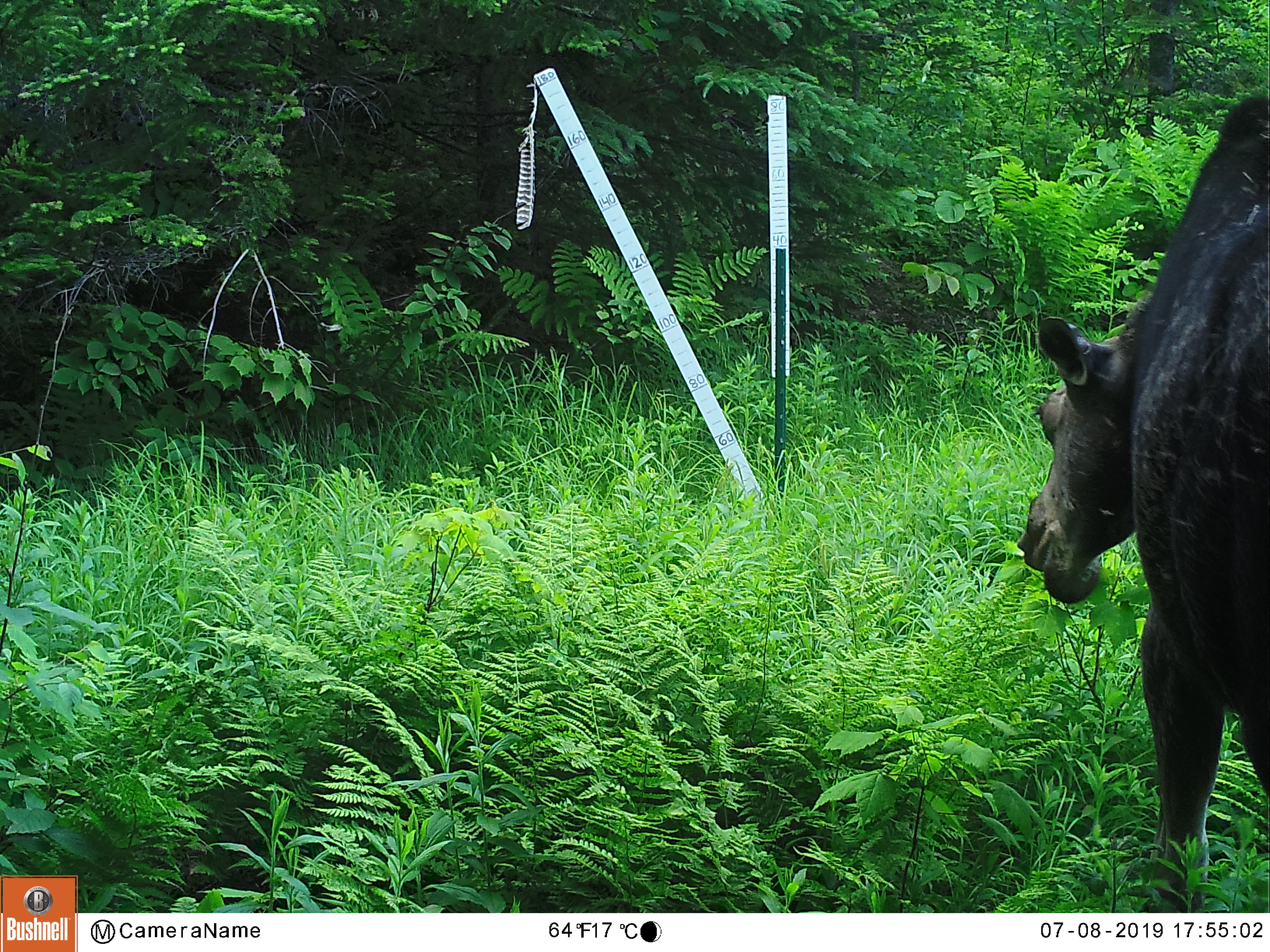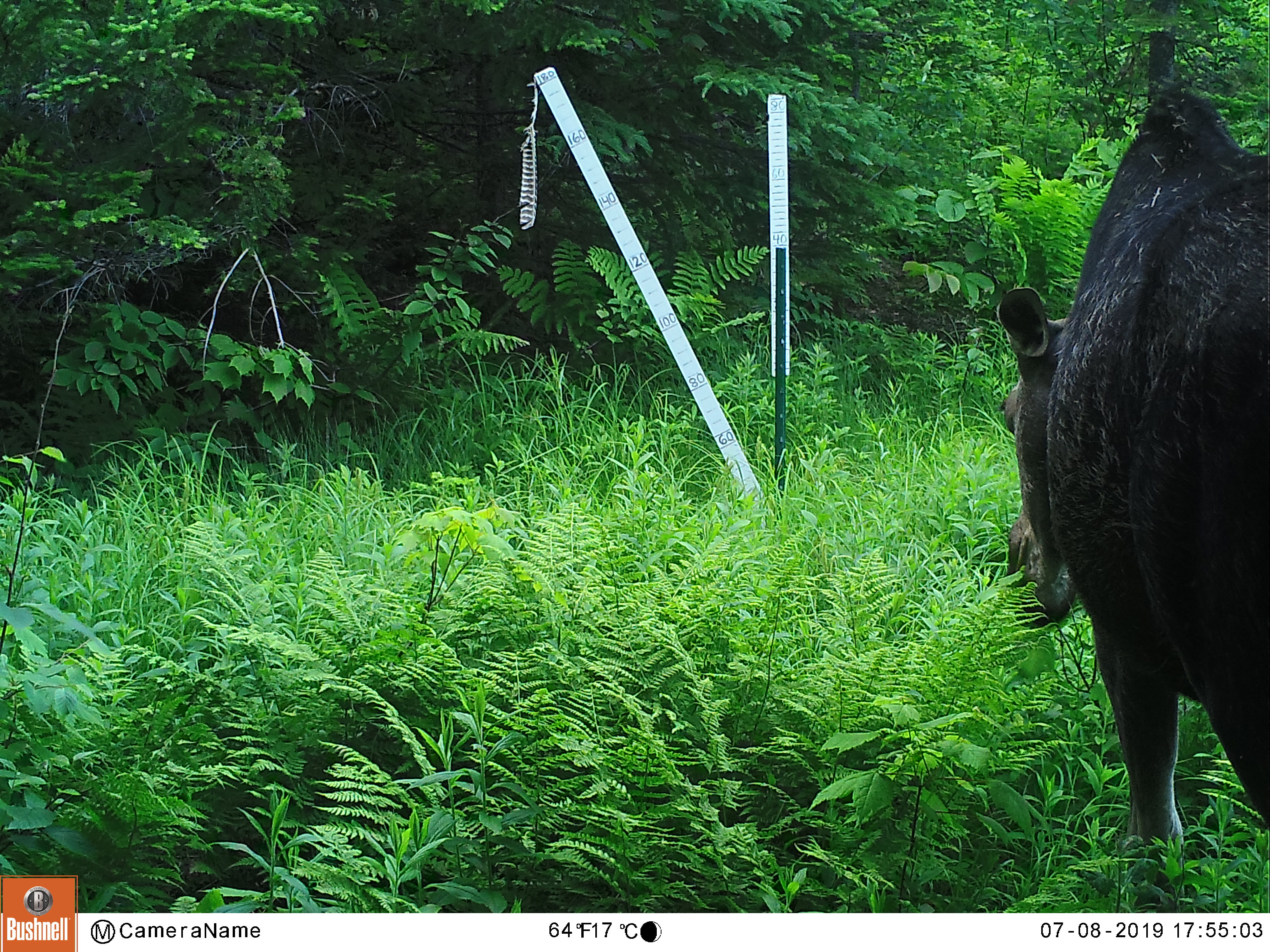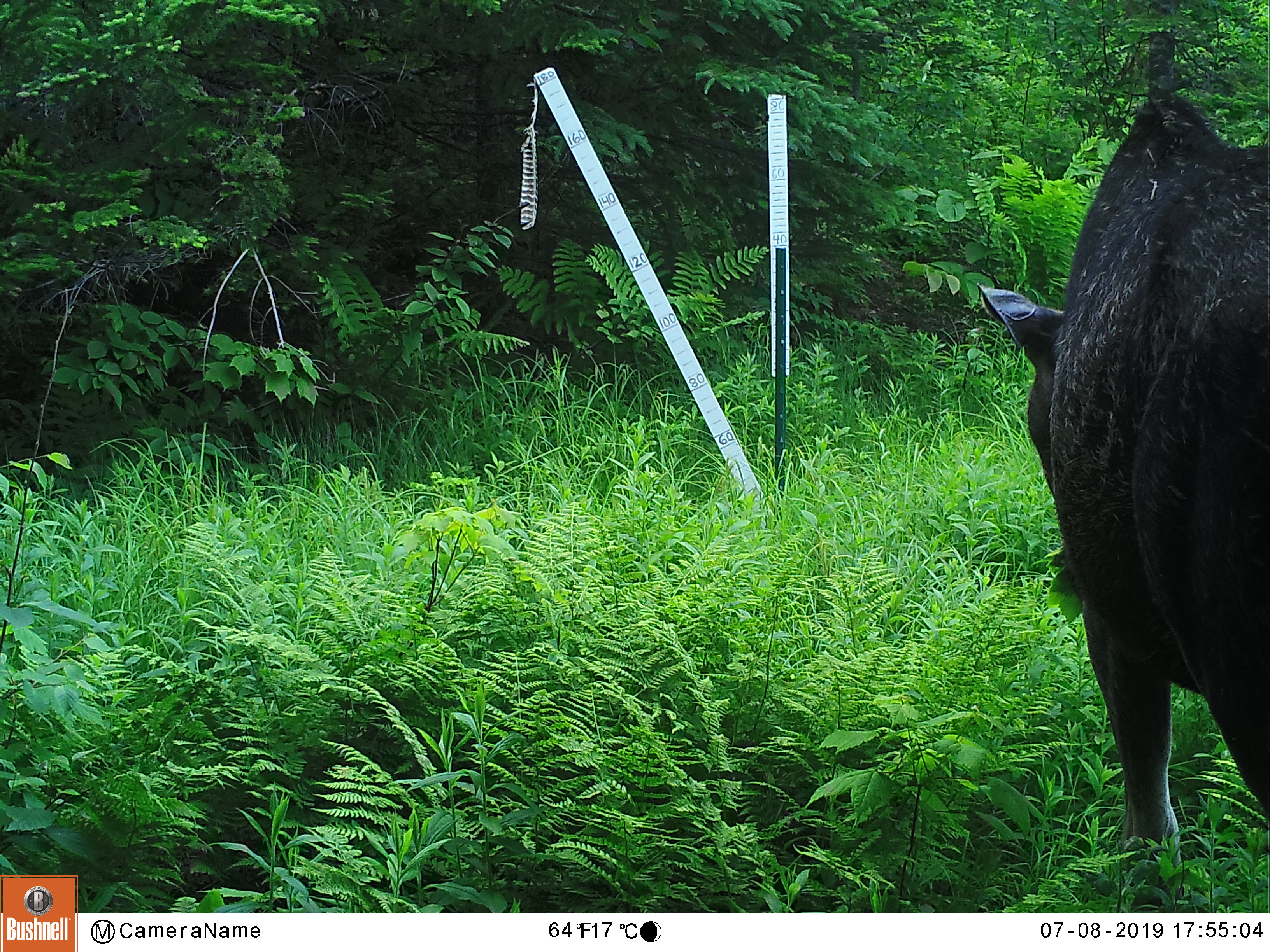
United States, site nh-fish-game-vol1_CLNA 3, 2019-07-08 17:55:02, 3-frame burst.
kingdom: Animalia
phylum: Chordata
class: Mammalia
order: Artiodactyla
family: Cervidae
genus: Alces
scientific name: Alces alces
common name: moose